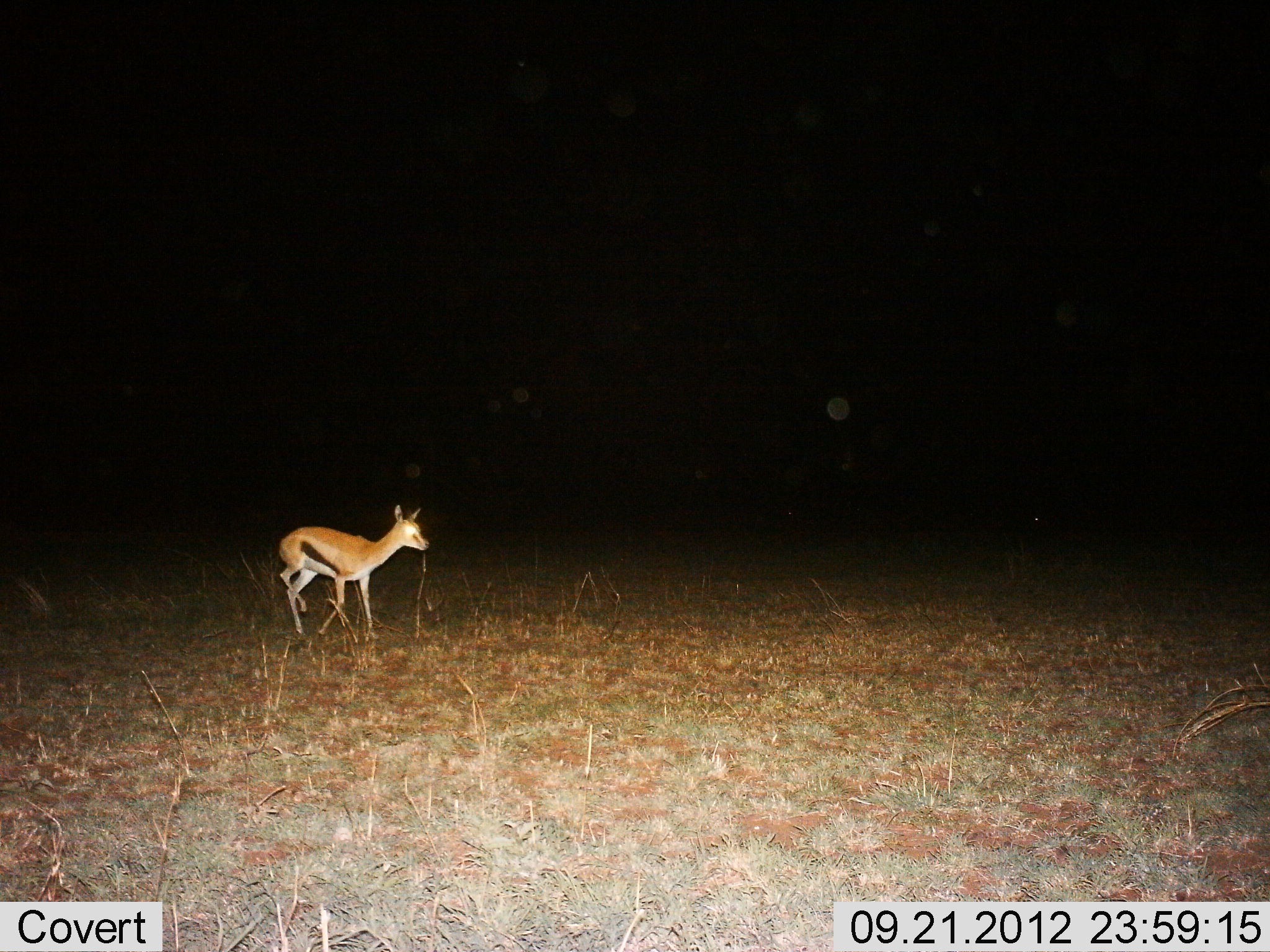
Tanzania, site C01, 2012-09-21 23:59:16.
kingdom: Animalia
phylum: Chordata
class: Mammalia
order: Artiodactyla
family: Bovidae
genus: Eudorcas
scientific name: Eudorcas thomsonii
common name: thomson's gazelle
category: gazellethomsons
Gazellethomsons (thomson's gazelle) (Eudorcas thomsonii), count 1. Behavior (volunteer vote fractions): standing 30%, resting 0%, moving 70%, interacting 0%. Young present (vote fraction): 0%. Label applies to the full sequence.